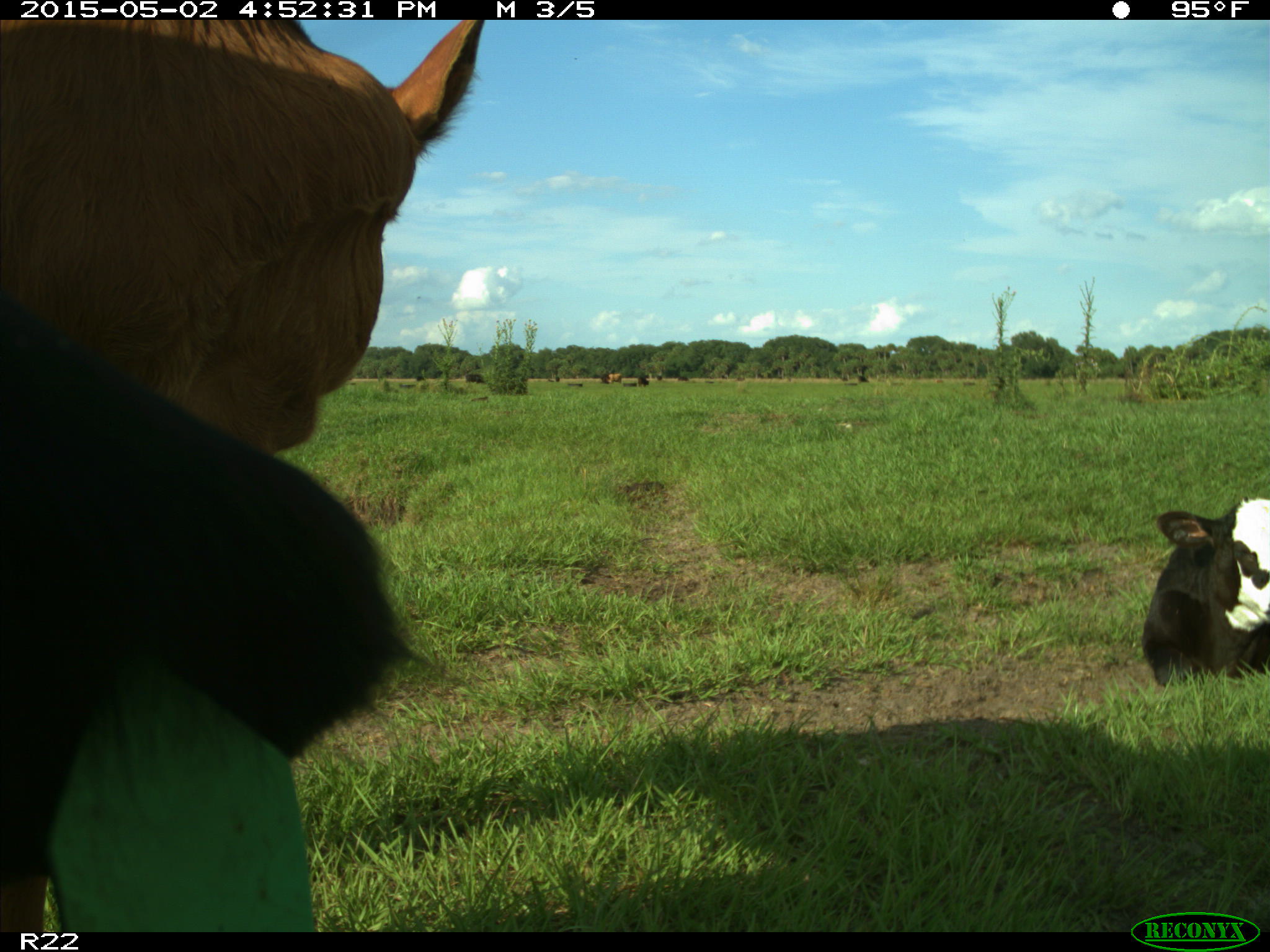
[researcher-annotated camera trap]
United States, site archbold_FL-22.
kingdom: Animalia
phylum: Chordata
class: Mammalia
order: Artiodactyla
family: Bovidae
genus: Bos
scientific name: Bos taurus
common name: domestic cow